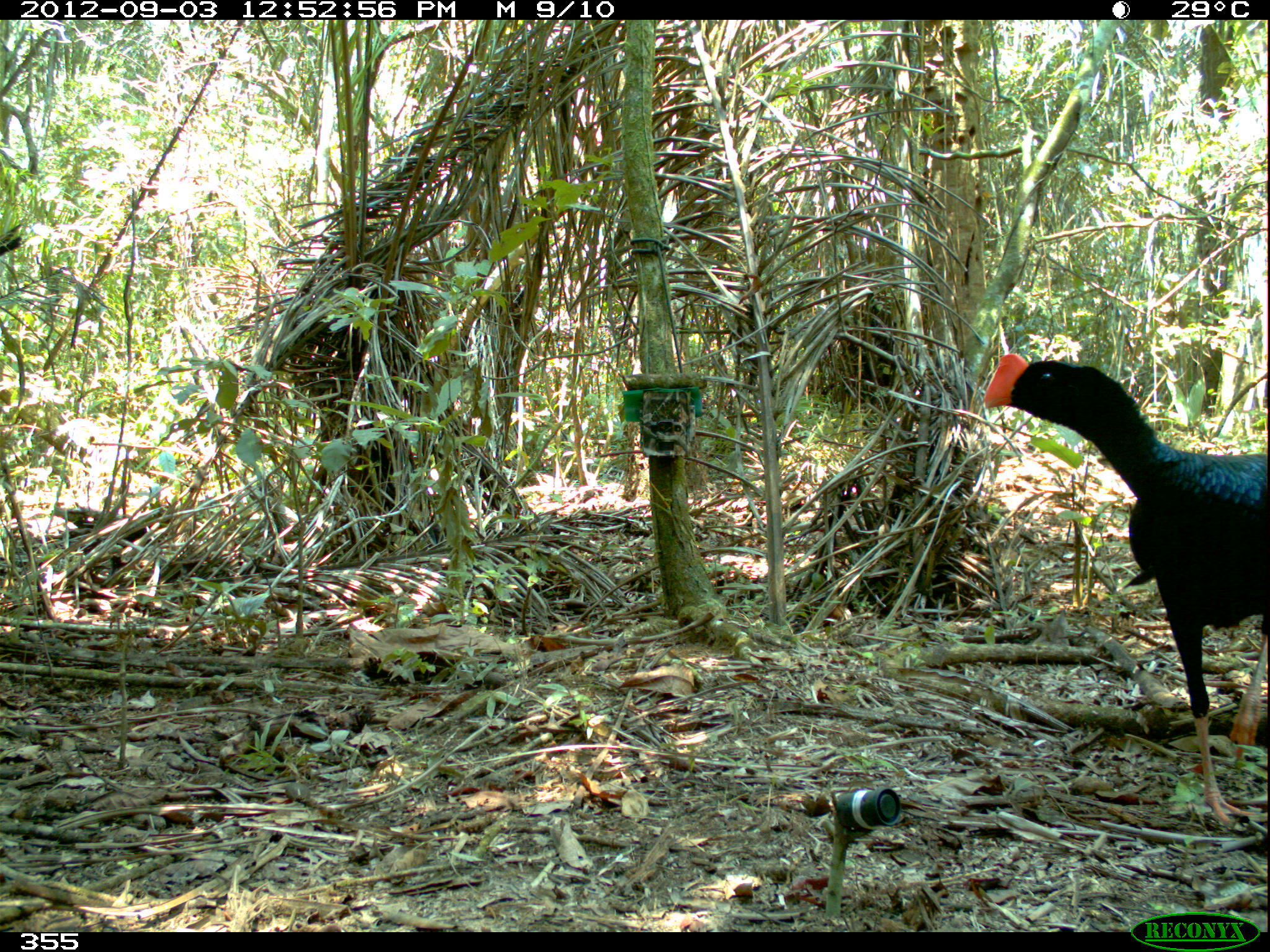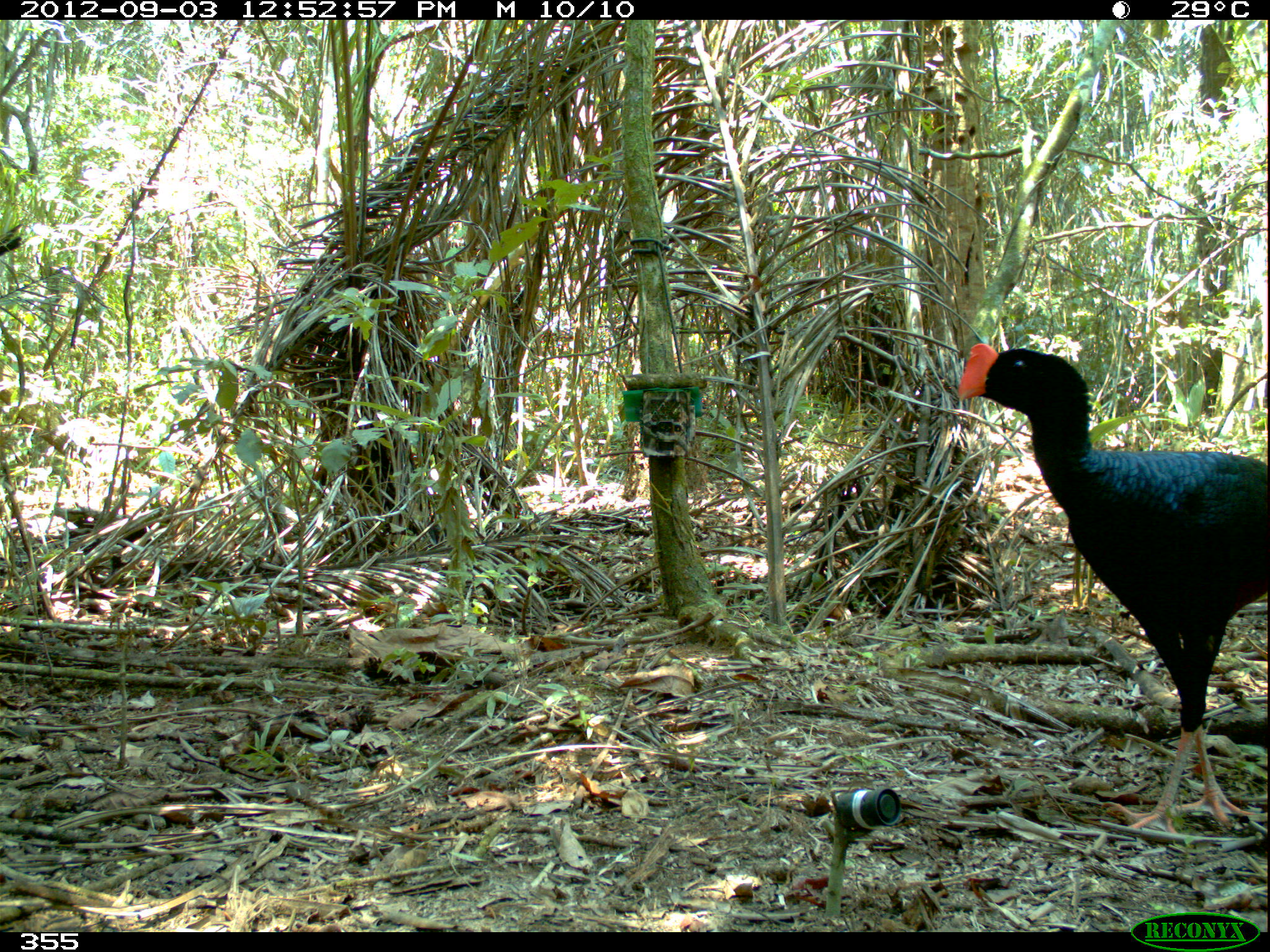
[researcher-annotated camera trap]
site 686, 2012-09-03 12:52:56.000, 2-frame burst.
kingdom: Animalia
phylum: Chordata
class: Aves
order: Galliformes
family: Cracidae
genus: Mitu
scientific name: Mitu tuberosum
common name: razor-billed curassow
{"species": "Mitu tuberosum (razor-billed curassow)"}